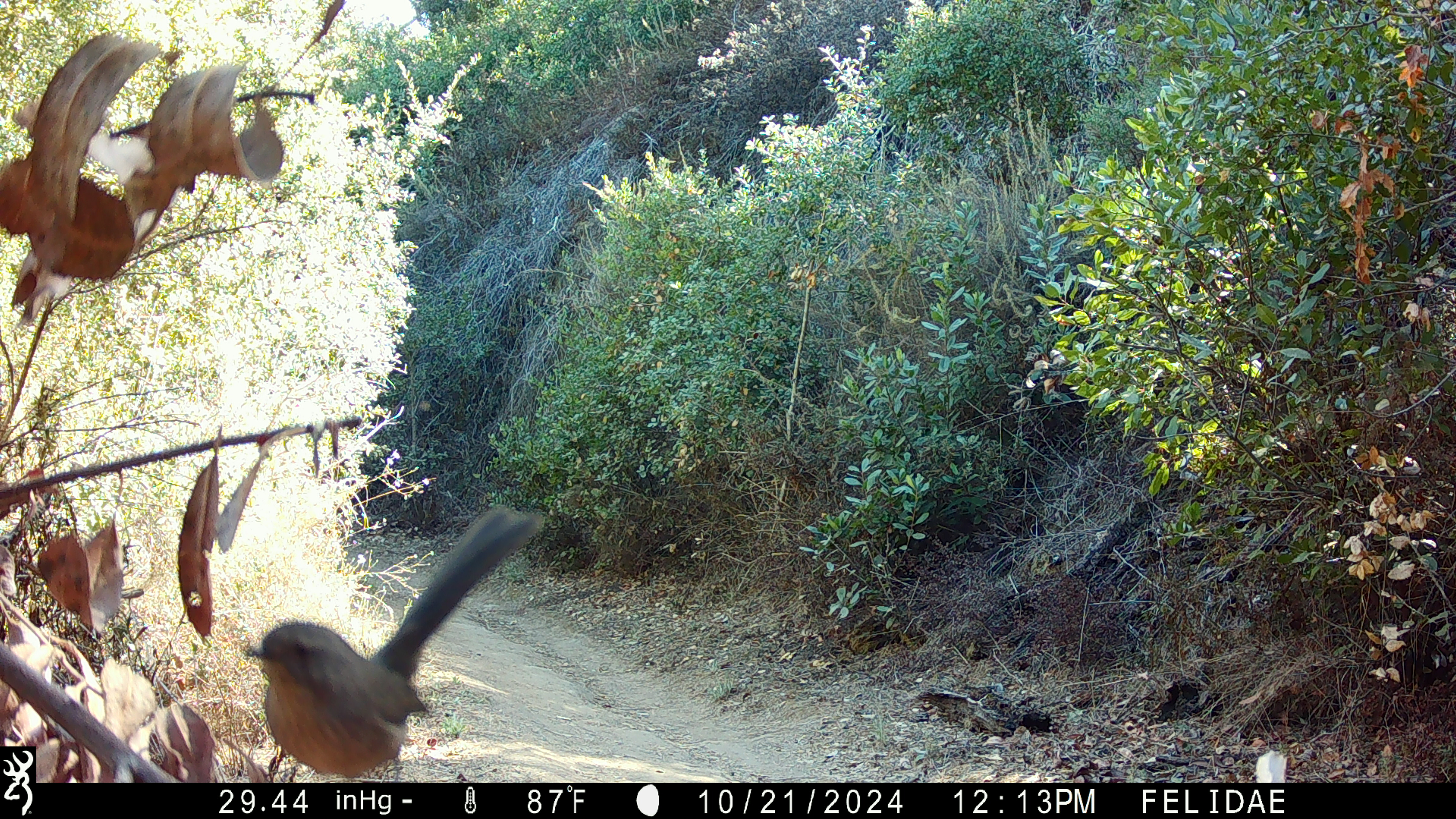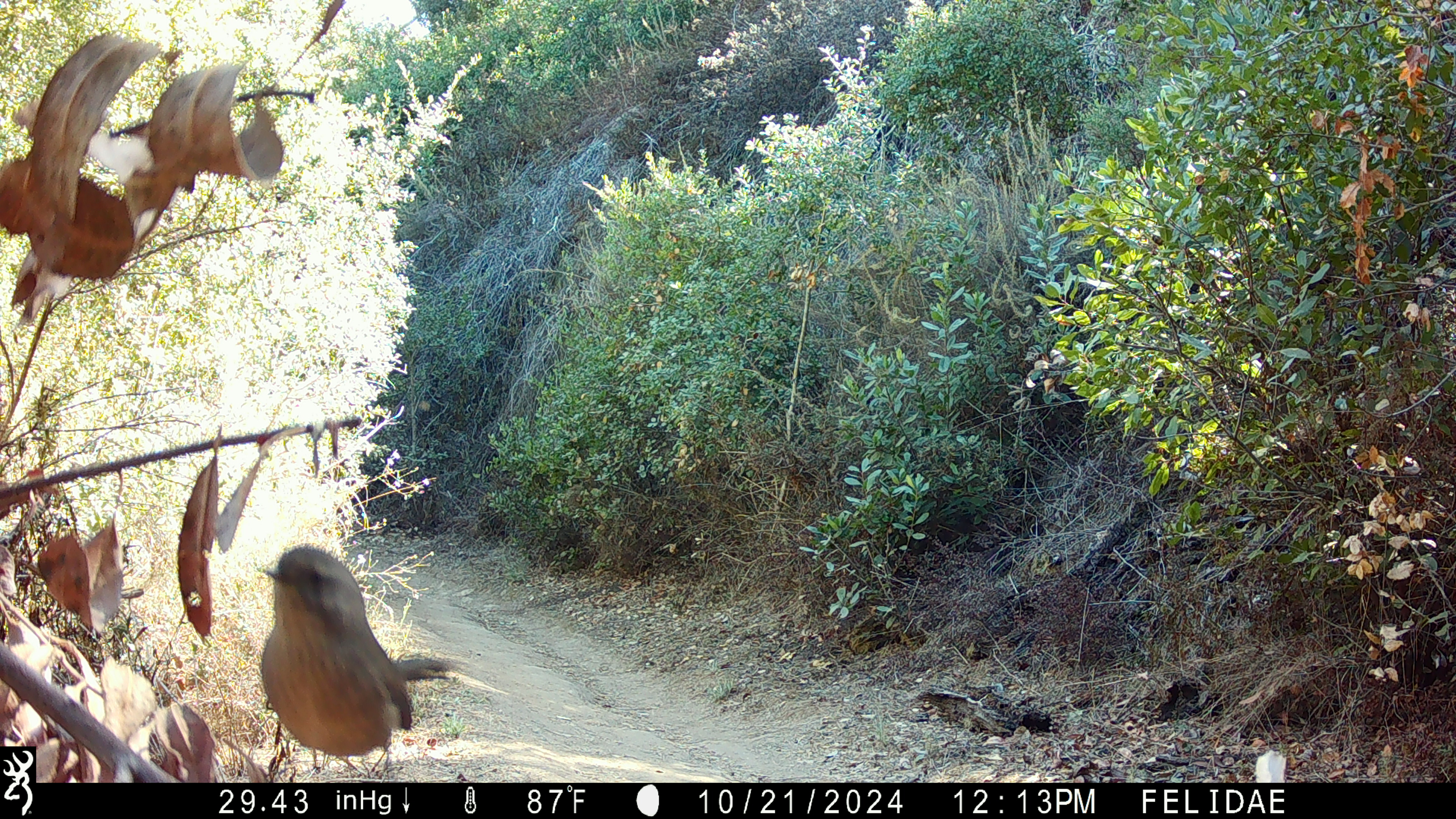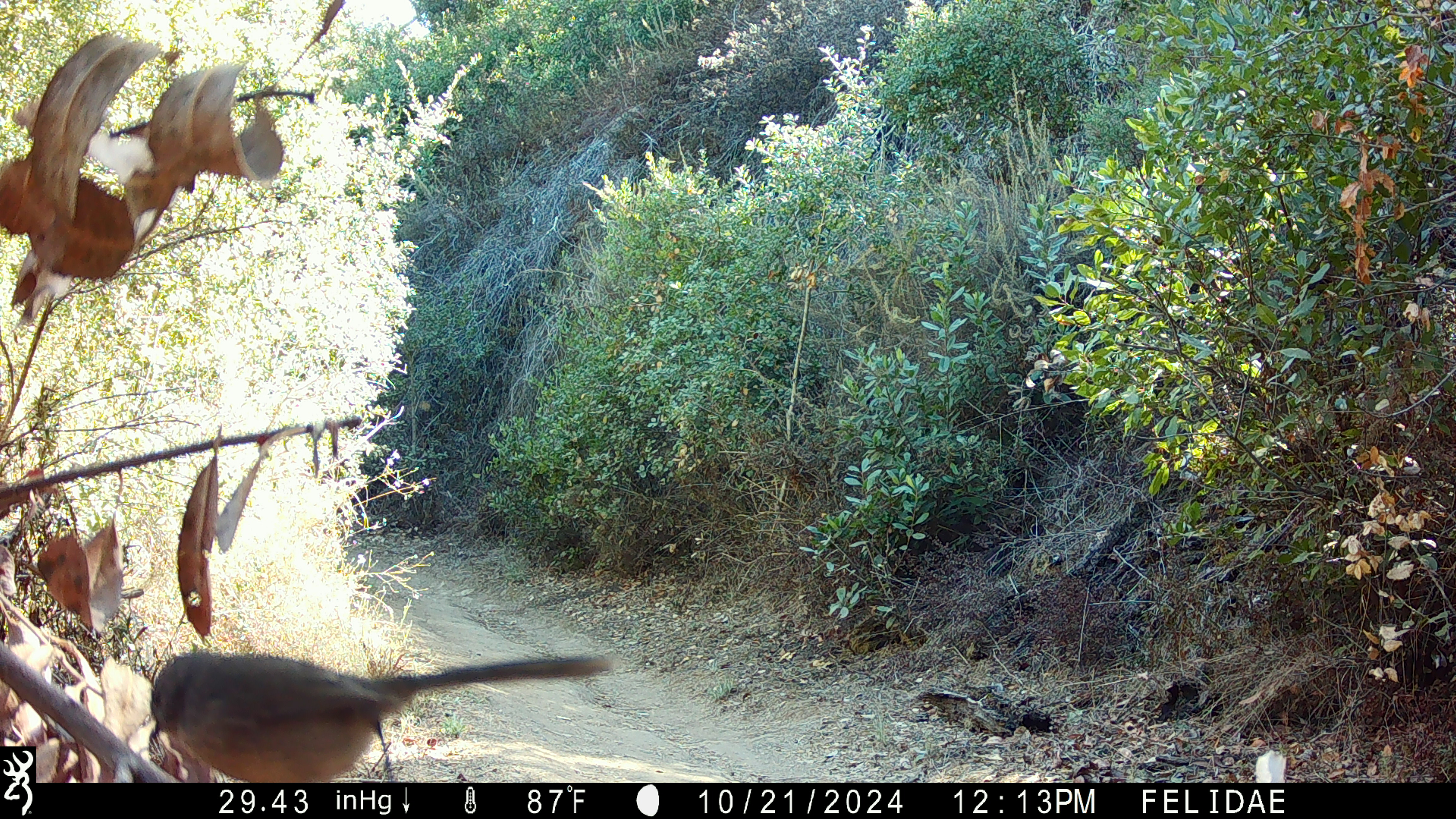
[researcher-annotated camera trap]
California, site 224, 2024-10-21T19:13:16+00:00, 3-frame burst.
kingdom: Animalia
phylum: Chordata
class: Aves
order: Passeriformes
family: Turdidae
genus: Turdus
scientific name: Turdus migratorius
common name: american robin